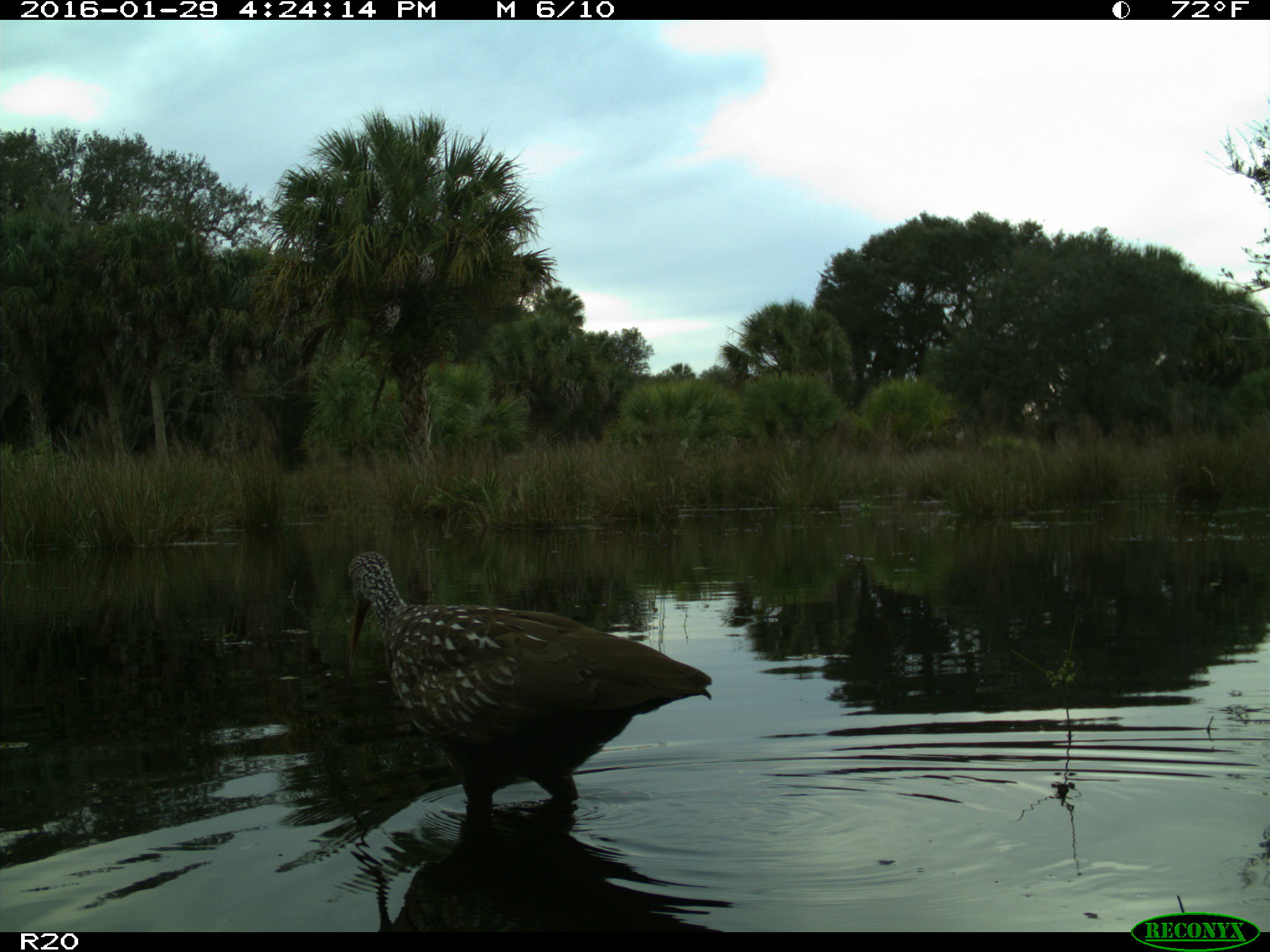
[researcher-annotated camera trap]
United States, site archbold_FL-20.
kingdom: Animalia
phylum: Chordata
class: Aves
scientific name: Aves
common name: birds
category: unidentified bird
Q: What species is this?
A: Unidentified bird (birds) (Aves).